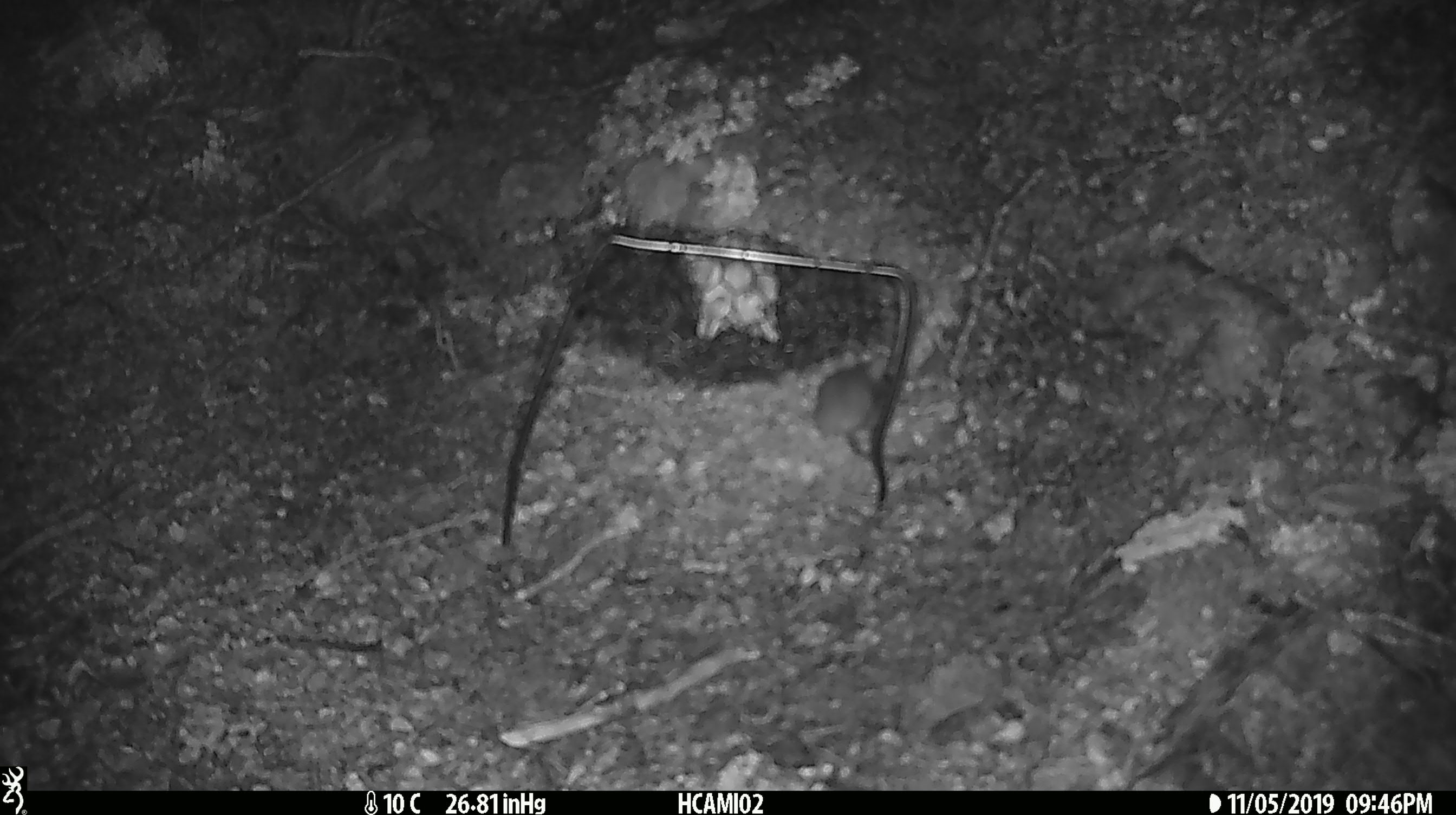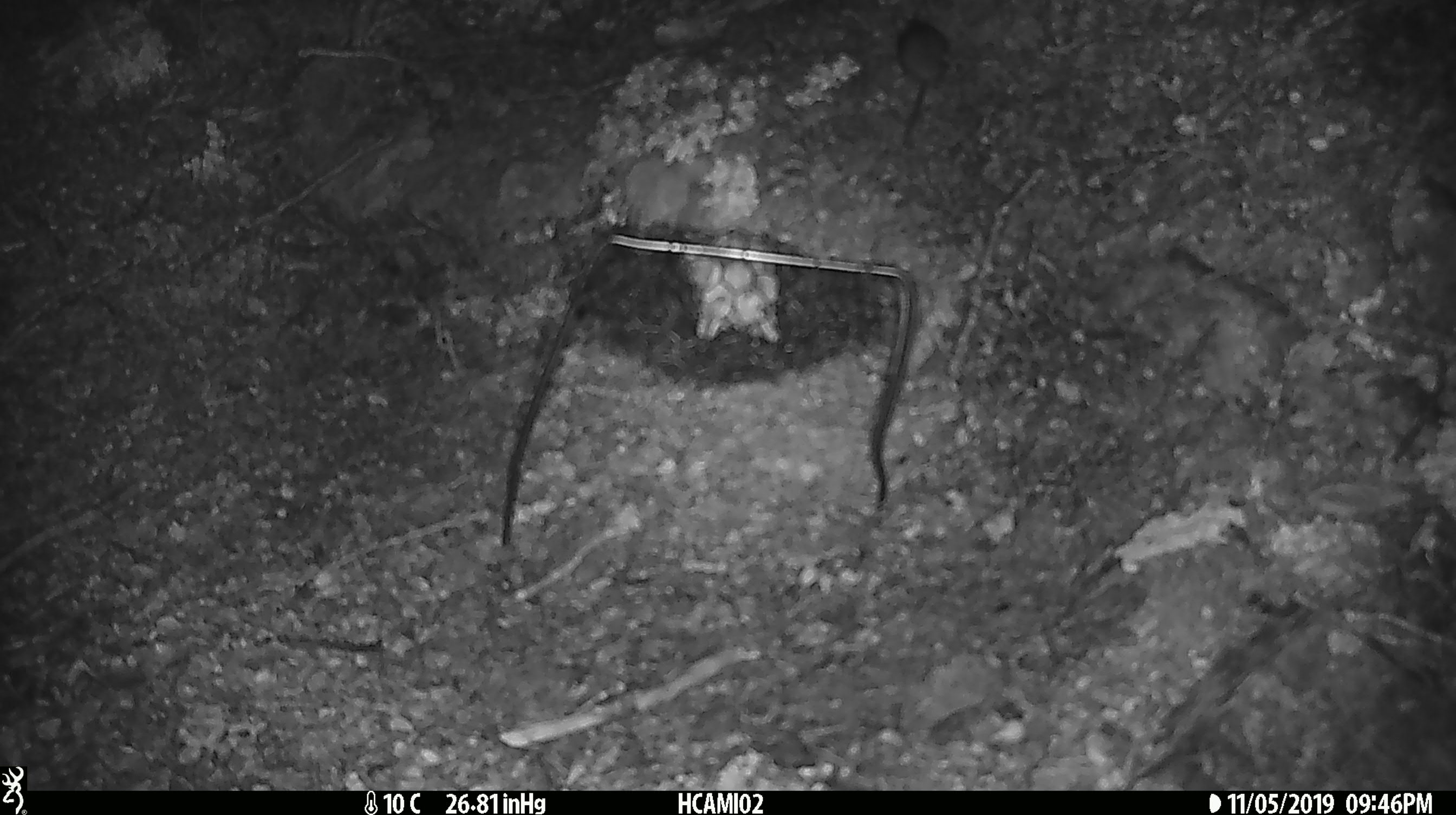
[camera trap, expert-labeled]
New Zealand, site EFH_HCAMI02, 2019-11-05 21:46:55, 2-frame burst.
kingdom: Animalia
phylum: Chordata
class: Mammalia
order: Rodentia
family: Muridae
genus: Mus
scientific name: Mus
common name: mouse